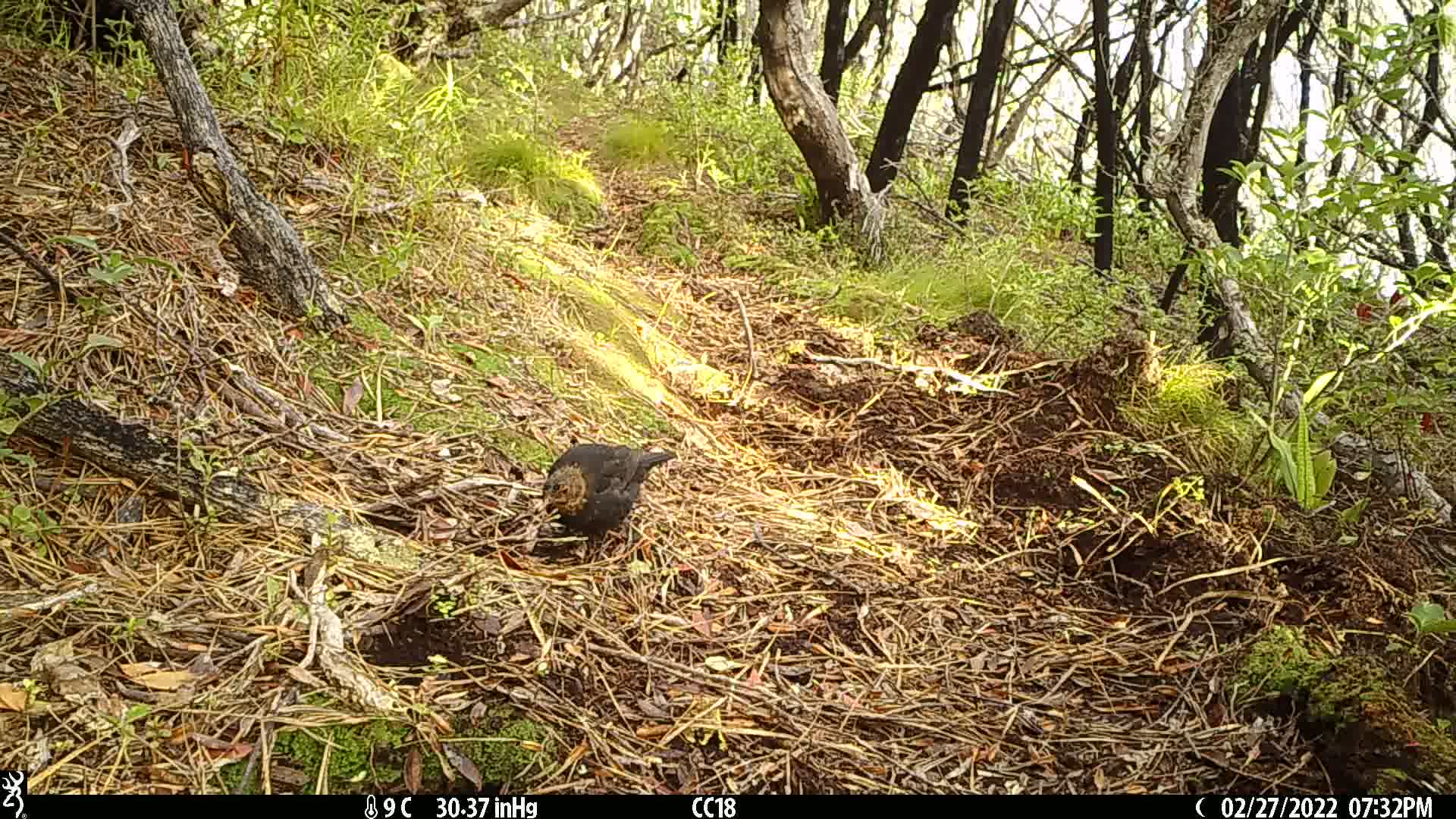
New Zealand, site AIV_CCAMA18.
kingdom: Animalia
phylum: Chordata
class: Aves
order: Passeriformes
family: Turdidae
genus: Turdus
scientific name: Turdus merula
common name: eurasian blackbird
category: blackbird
Blackbird (eurasian blackbird) (Turdus merula).